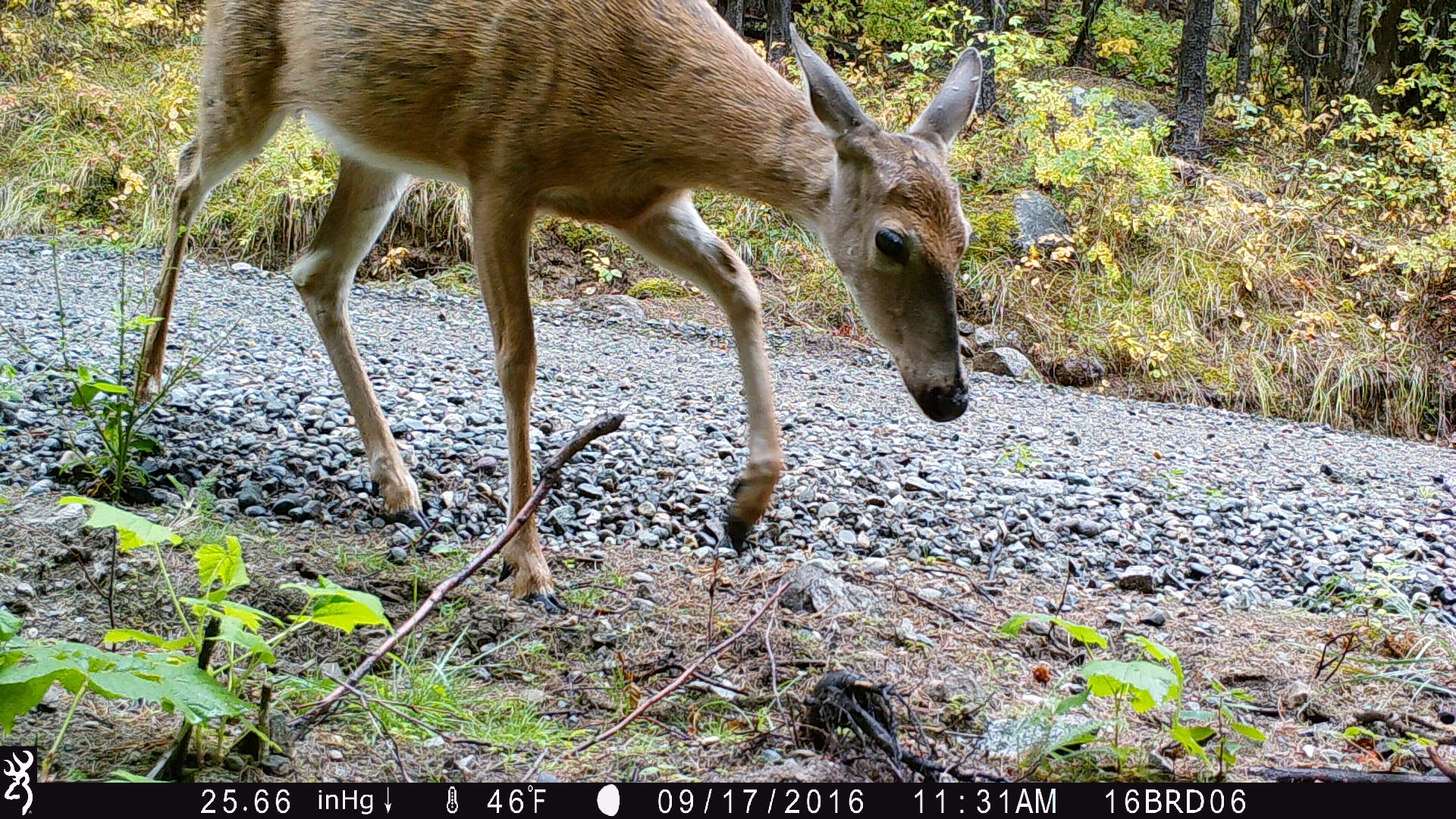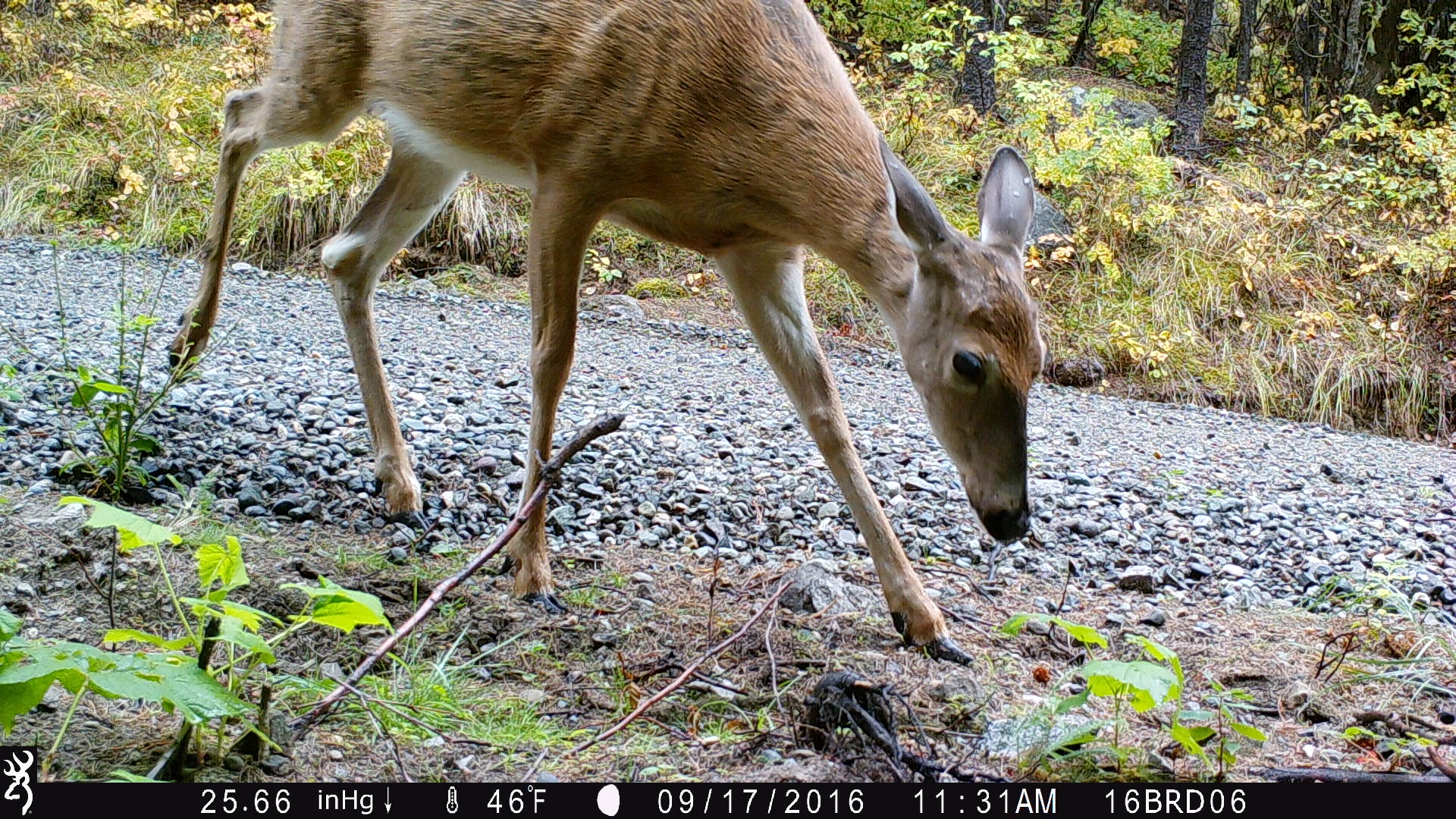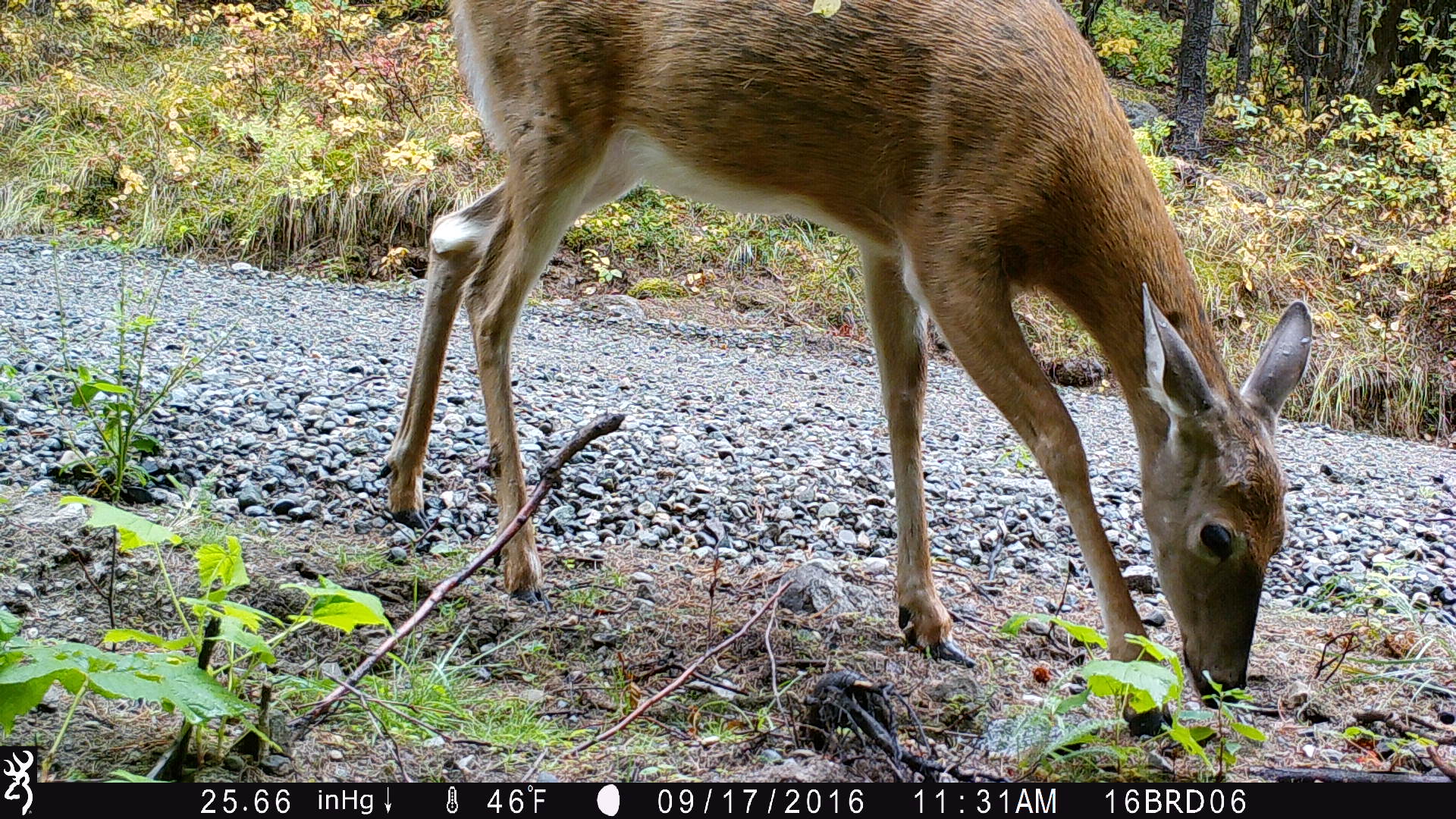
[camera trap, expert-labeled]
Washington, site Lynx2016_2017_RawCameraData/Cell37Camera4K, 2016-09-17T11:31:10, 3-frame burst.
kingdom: Animalia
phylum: Chordata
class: Mammalia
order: Artiodactyla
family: Cervidae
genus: Odocoileus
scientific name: Odocoileus virginianus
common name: white-tailed deer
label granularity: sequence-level